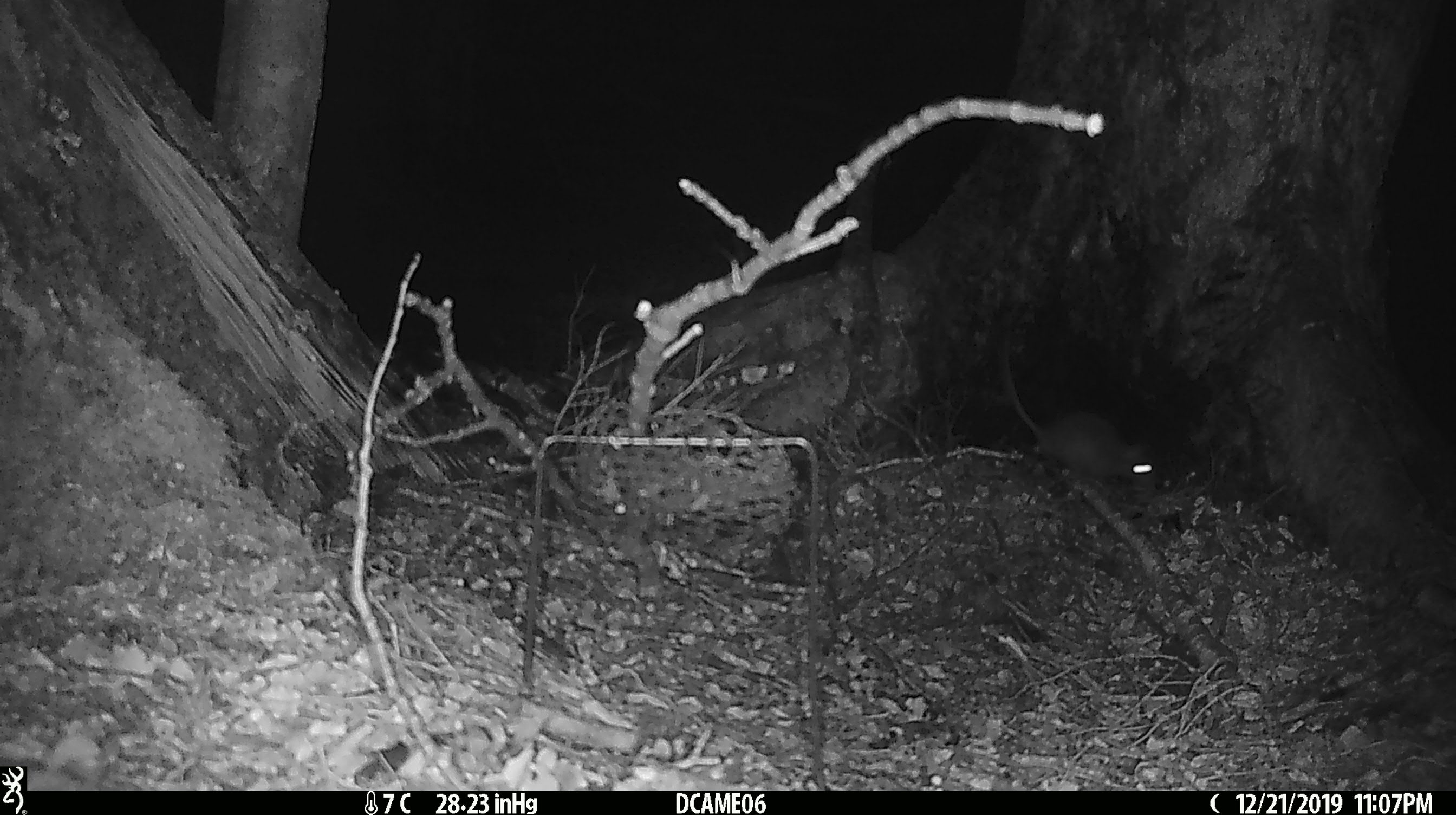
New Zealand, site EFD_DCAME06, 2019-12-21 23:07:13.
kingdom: Animalia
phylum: Chordata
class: Mammalia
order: Rodentia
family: Muridae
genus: Rattus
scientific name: Rattus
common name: rat